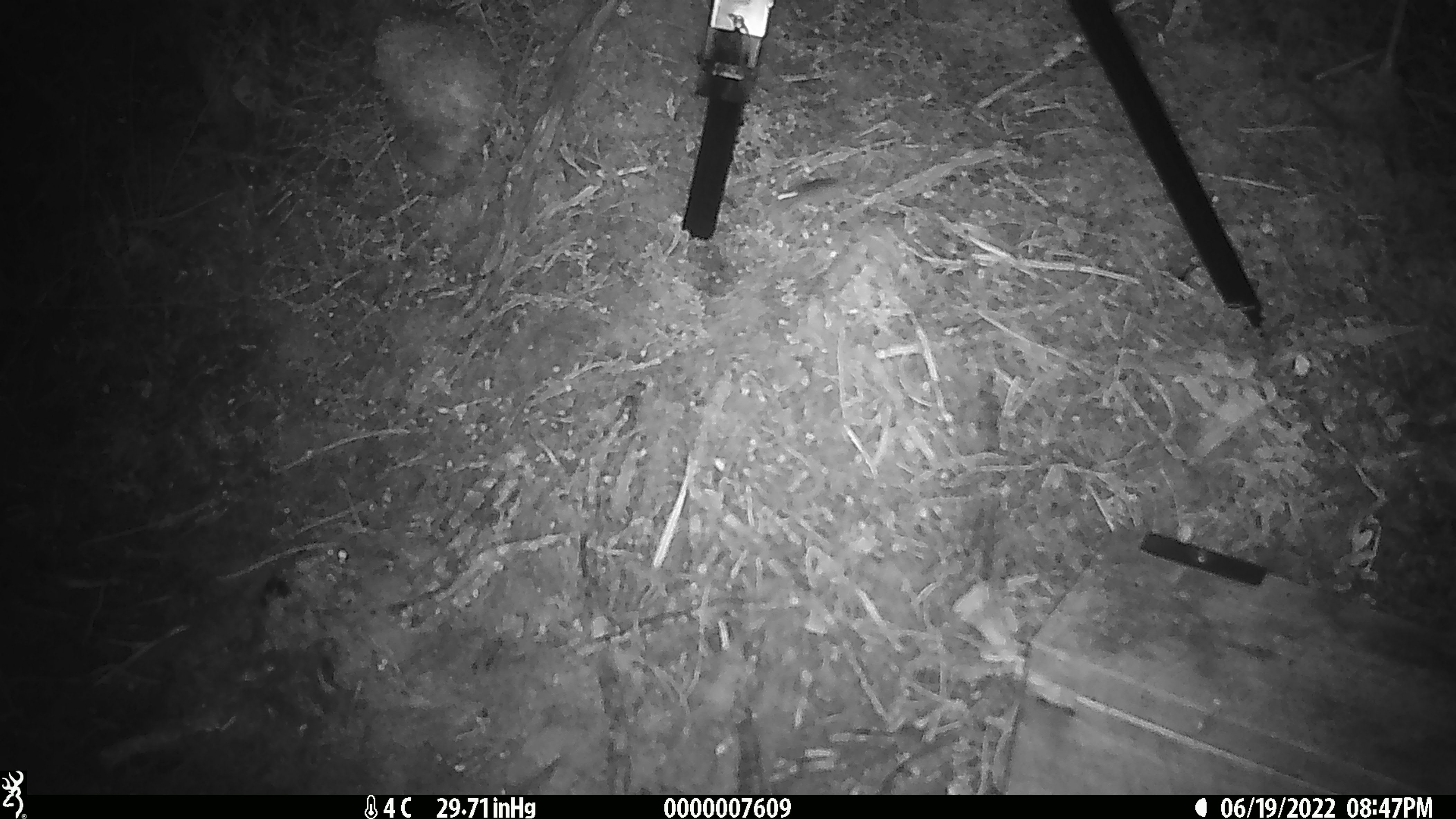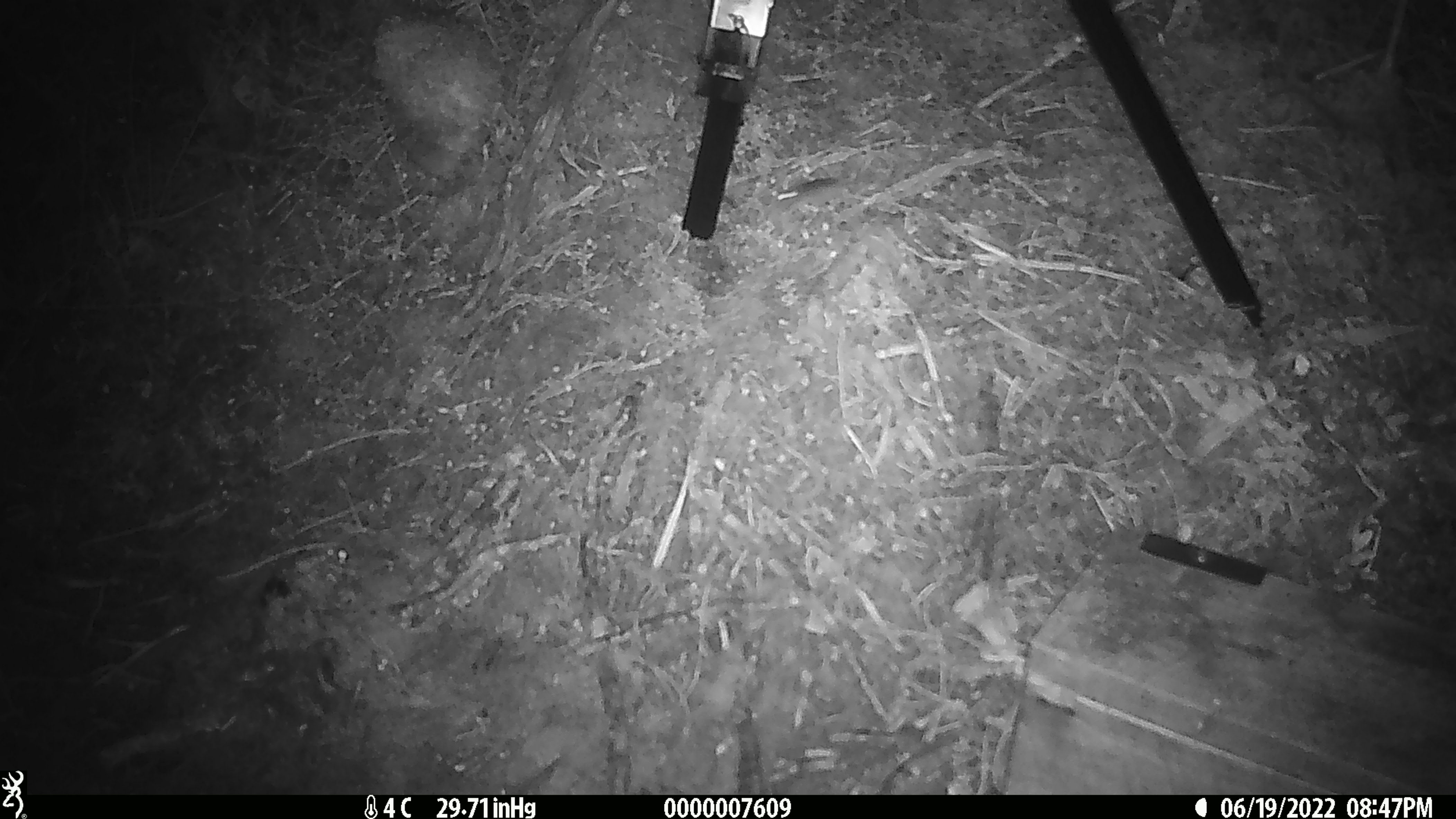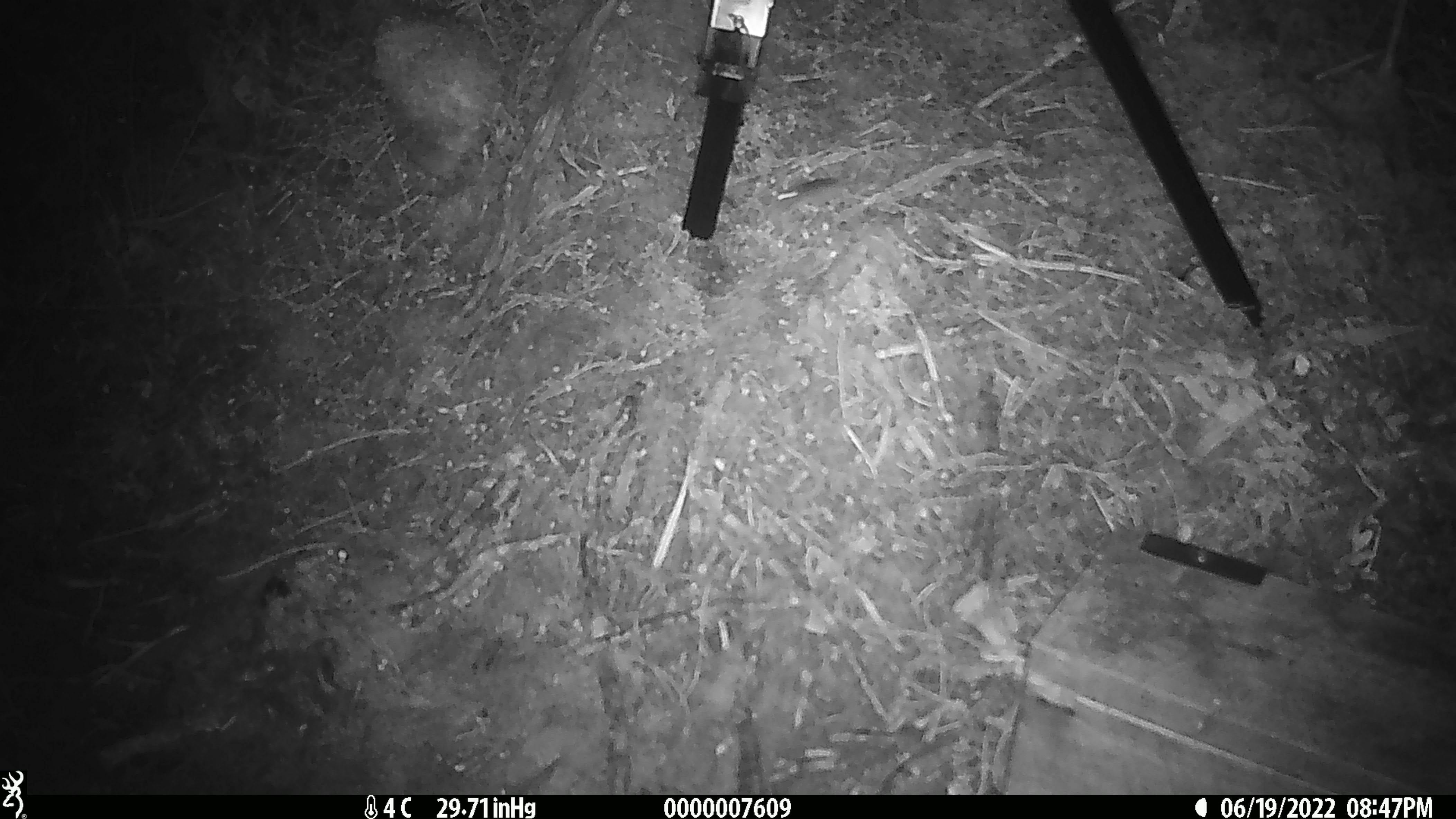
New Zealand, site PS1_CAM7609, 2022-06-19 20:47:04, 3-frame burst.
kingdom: Animalia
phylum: Chordata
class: Mammalia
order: Rodentia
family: Muridae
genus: Mus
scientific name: Mus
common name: mouse